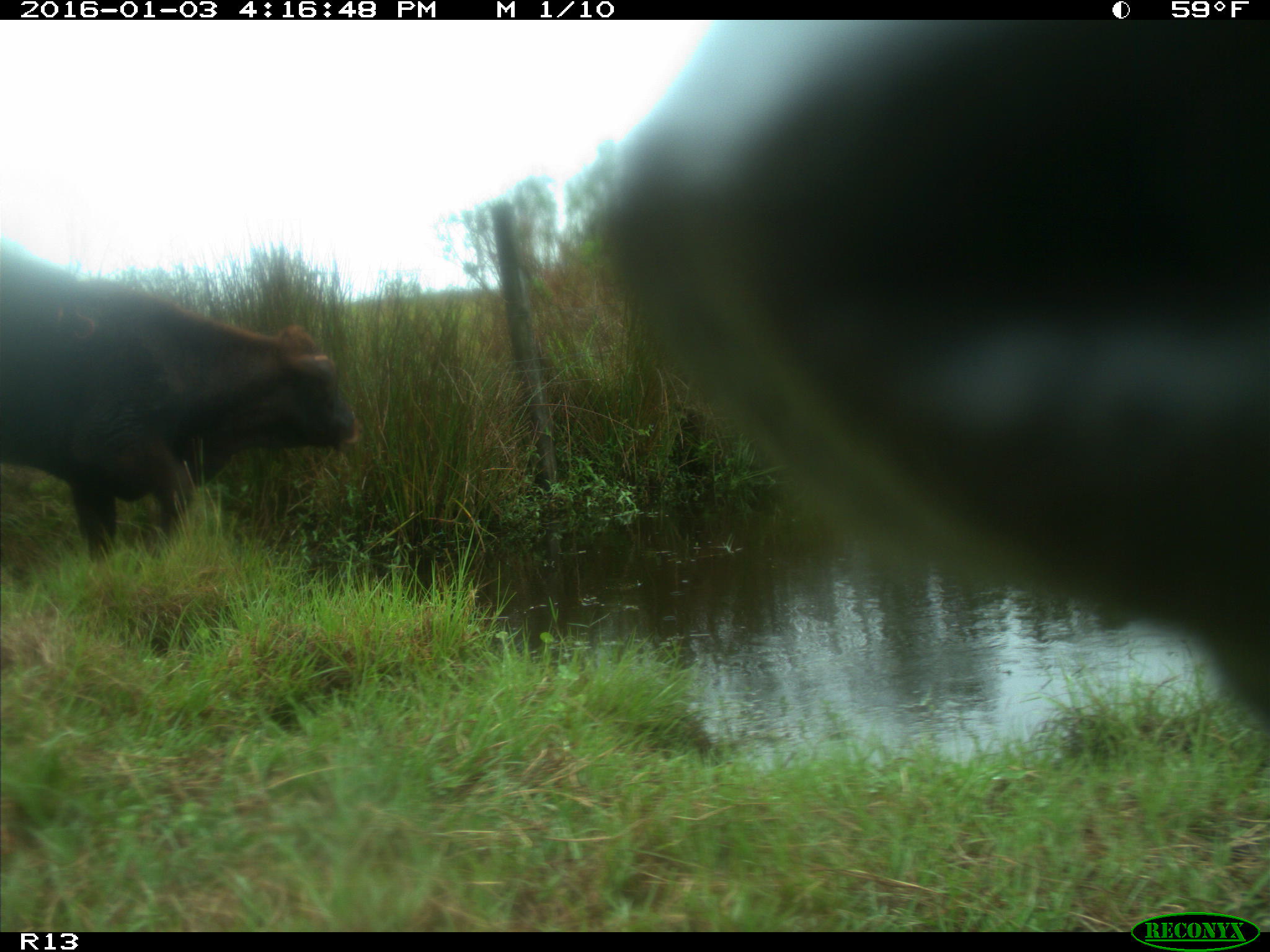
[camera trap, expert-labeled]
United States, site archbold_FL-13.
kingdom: Animalia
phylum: Chordata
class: Mammalia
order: Artiodactyla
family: Bovidae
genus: Bos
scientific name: Bos taurus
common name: domestic cow